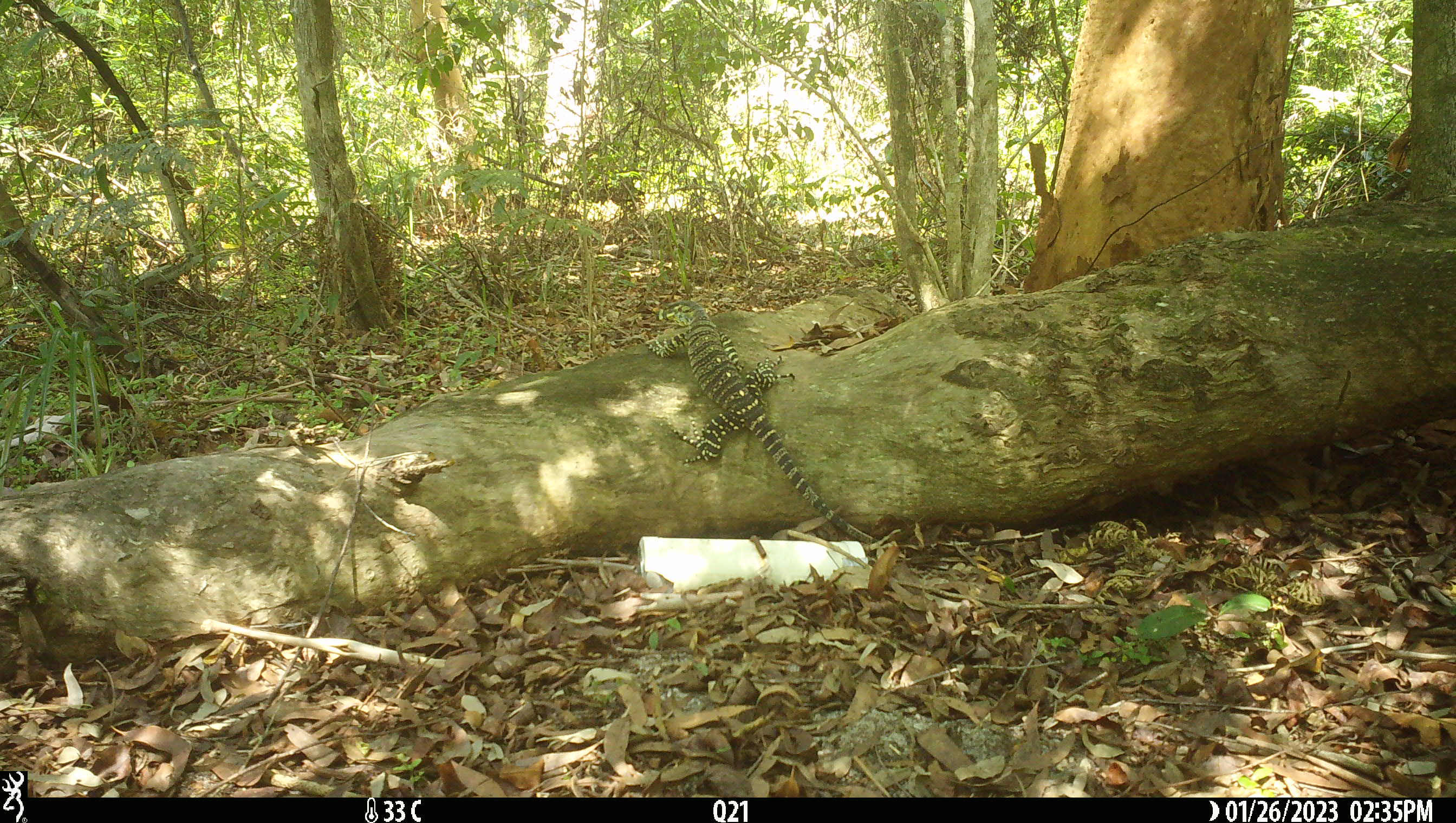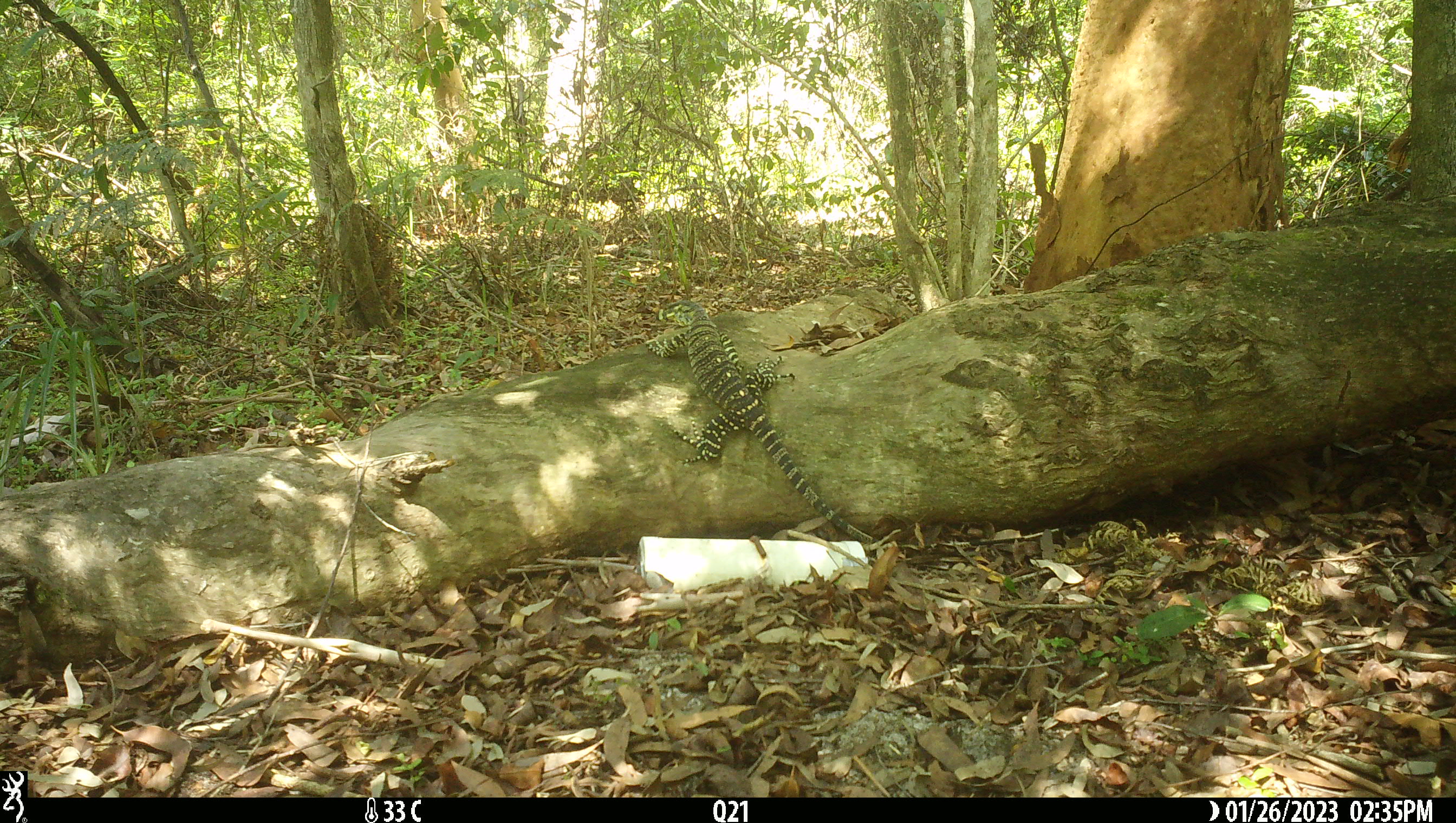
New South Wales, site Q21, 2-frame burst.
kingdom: Animalia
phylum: Chordata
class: Reptilia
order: Squamata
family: Varanidae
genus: Varanus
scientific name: Varanus varius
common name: lace monitor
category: goanna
Goanna (lace monitor) (Varanus varius).